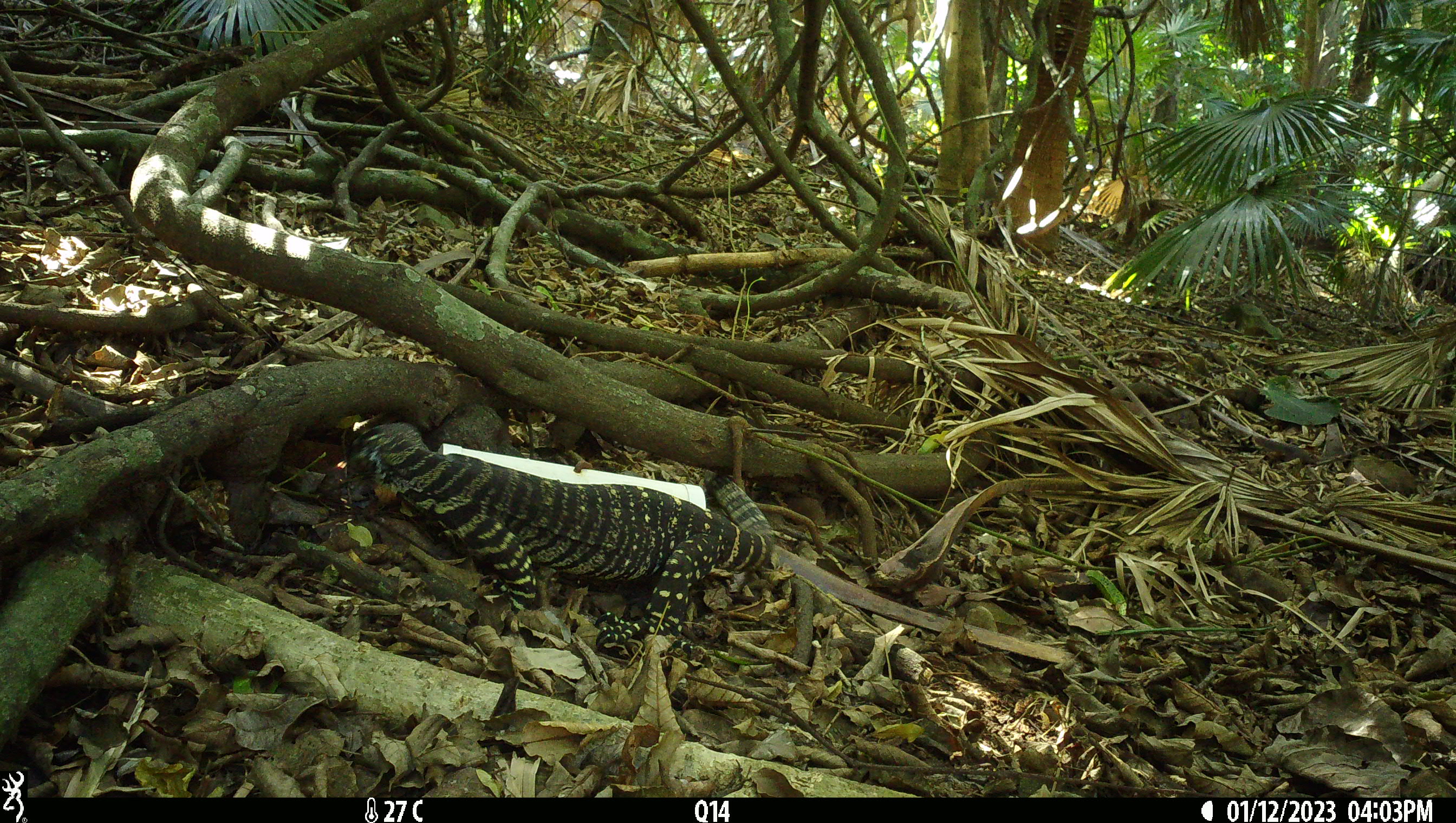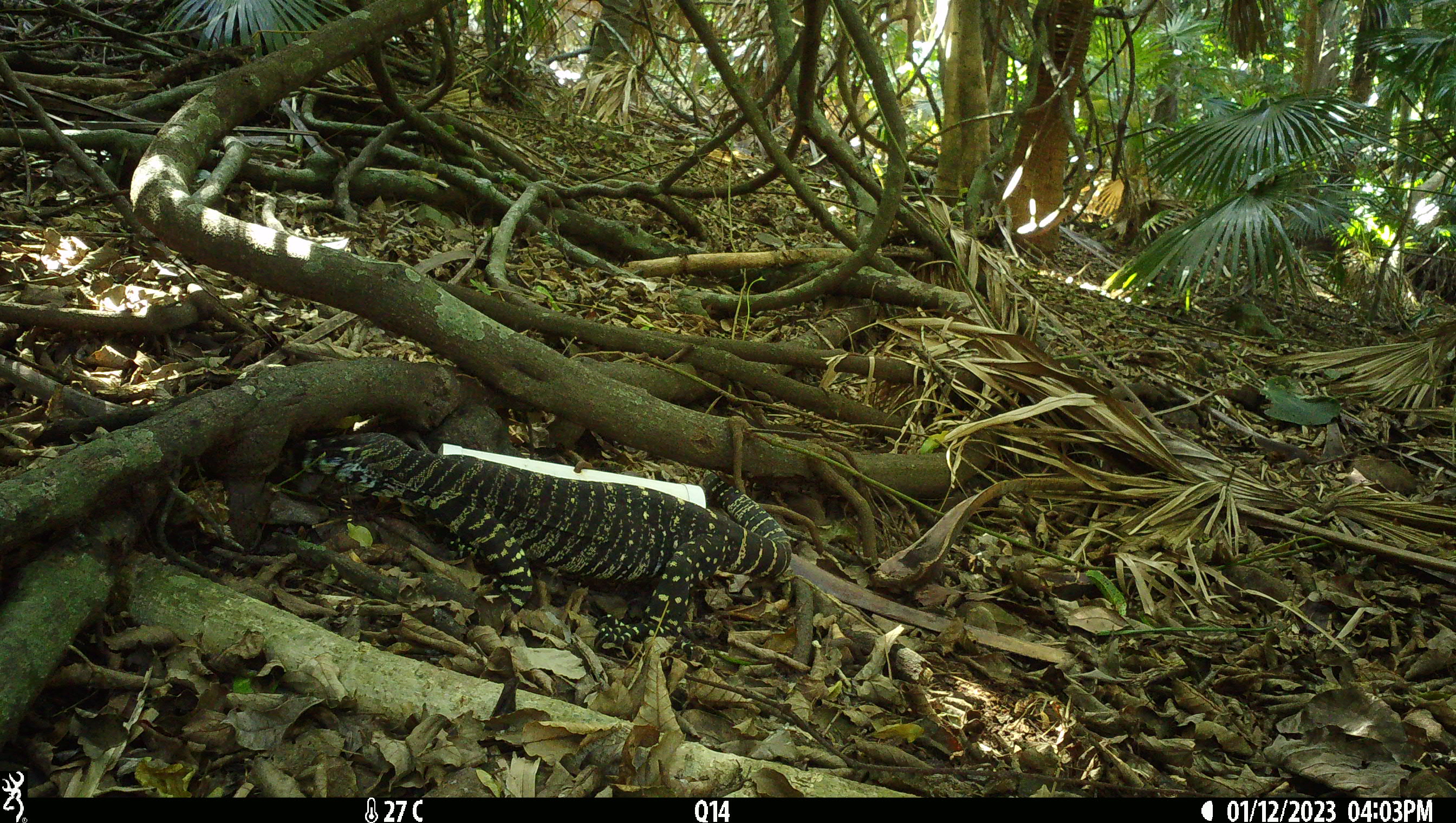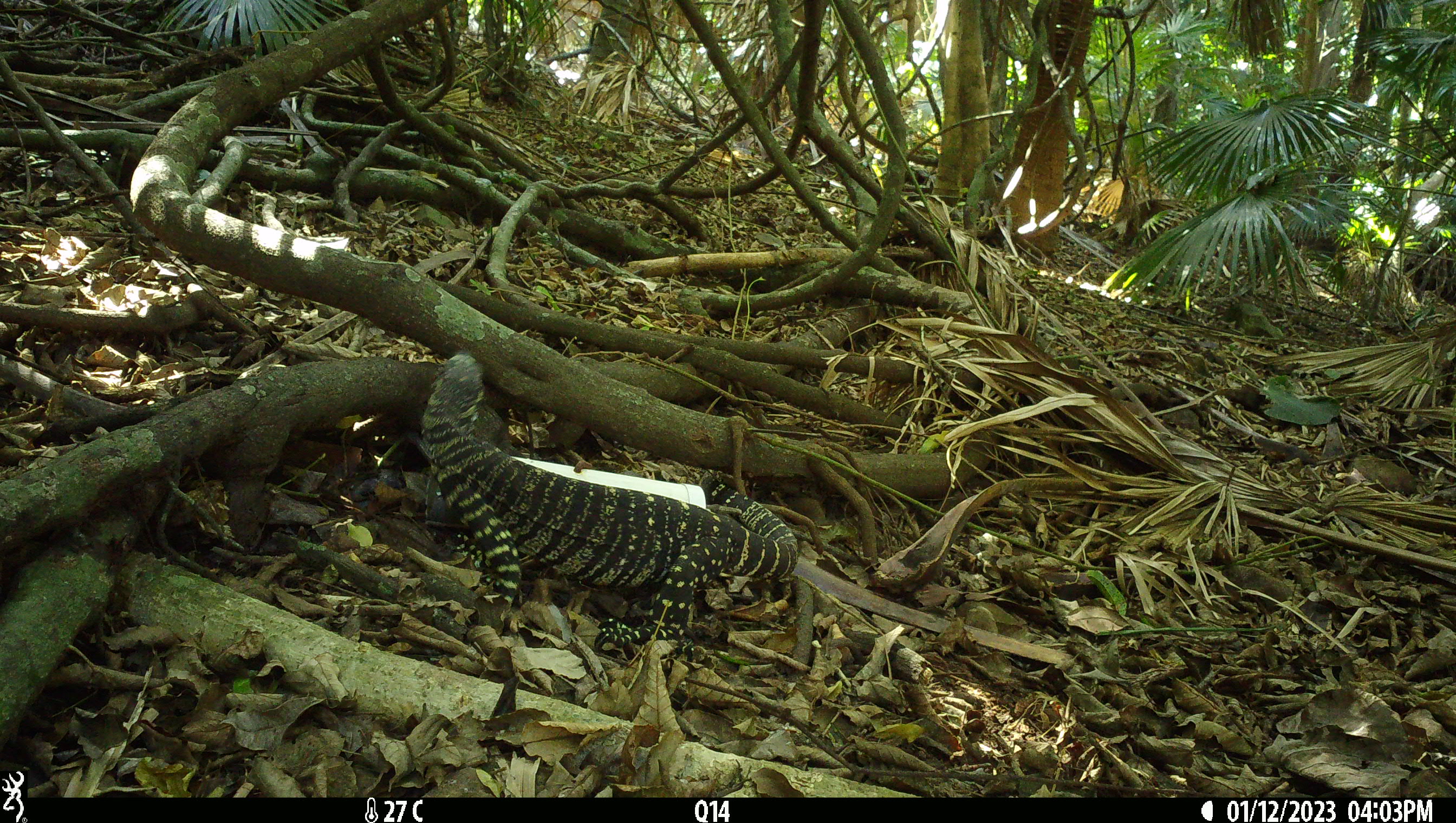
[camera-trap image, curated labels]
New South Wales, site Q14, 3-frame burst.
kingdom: Animalia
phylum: Chordata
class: Reptilia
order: Squamata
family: Varanidae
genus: Varanus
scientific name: Varanus varius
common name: lace monitor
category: goanna